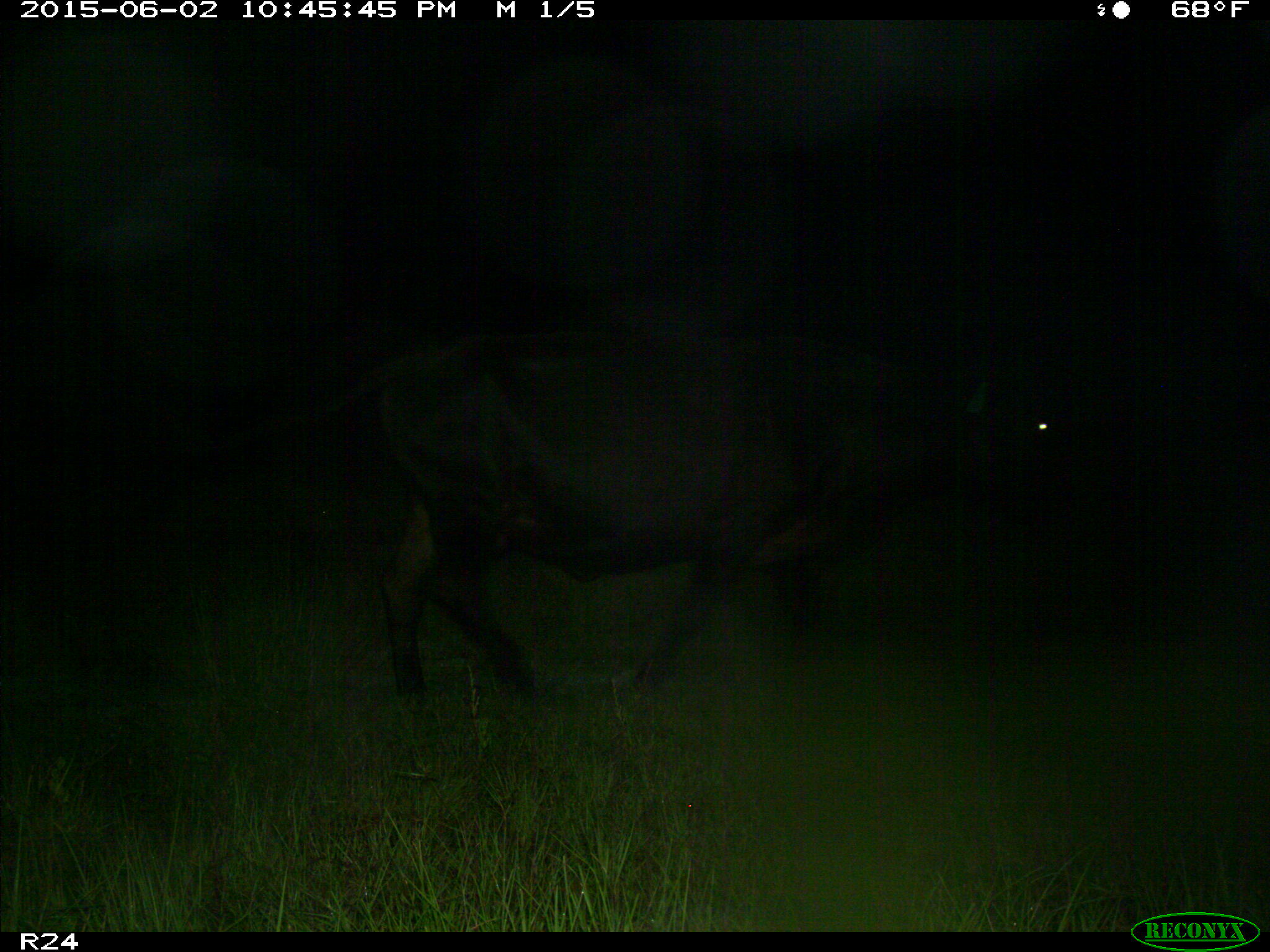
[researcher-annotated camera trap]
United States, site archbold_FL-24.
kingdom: Animalia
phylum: Chordata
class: Mammalia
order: Artiodactyla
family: Bovidae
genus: Bos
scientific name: Bos taurus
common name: domestic cow